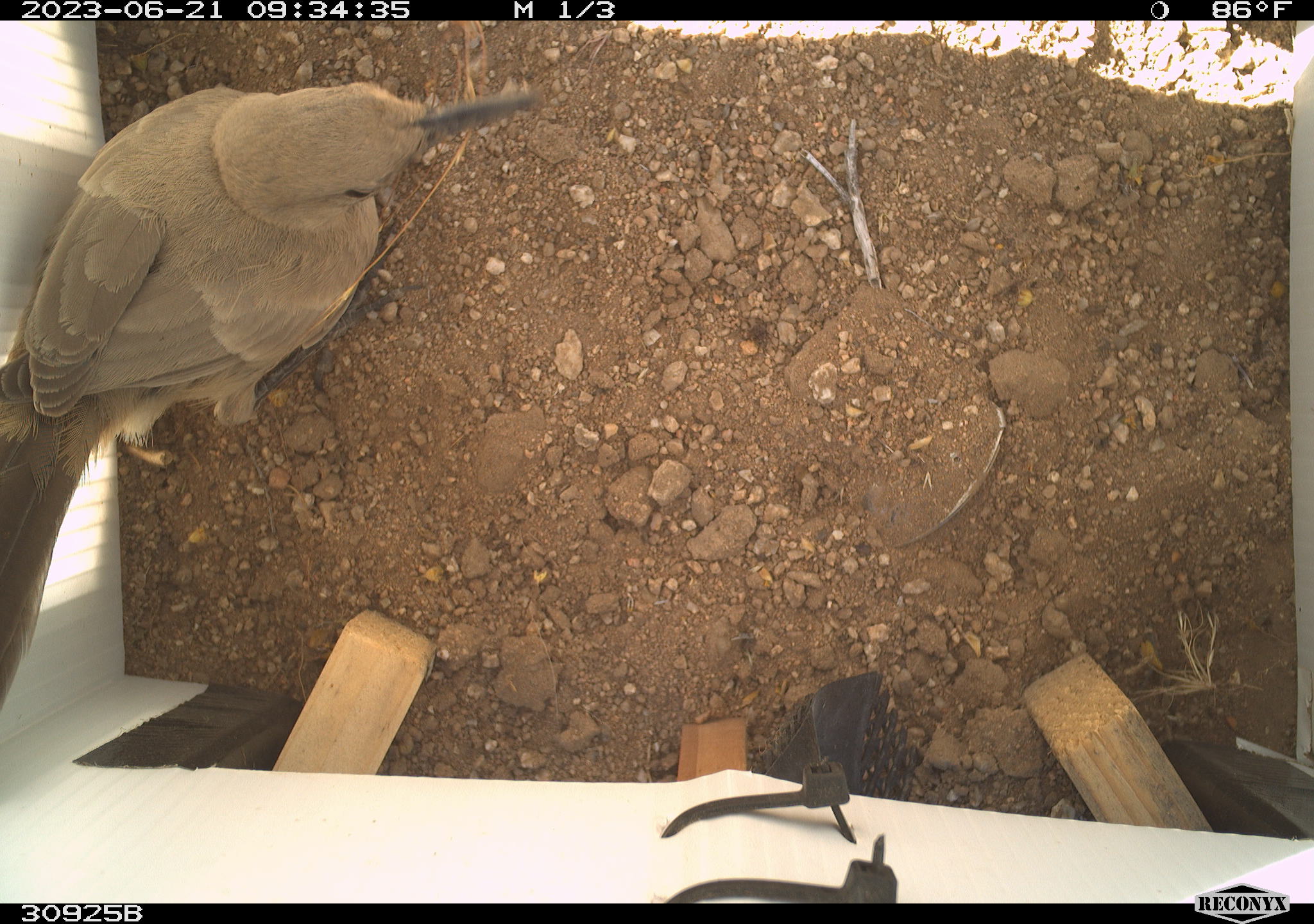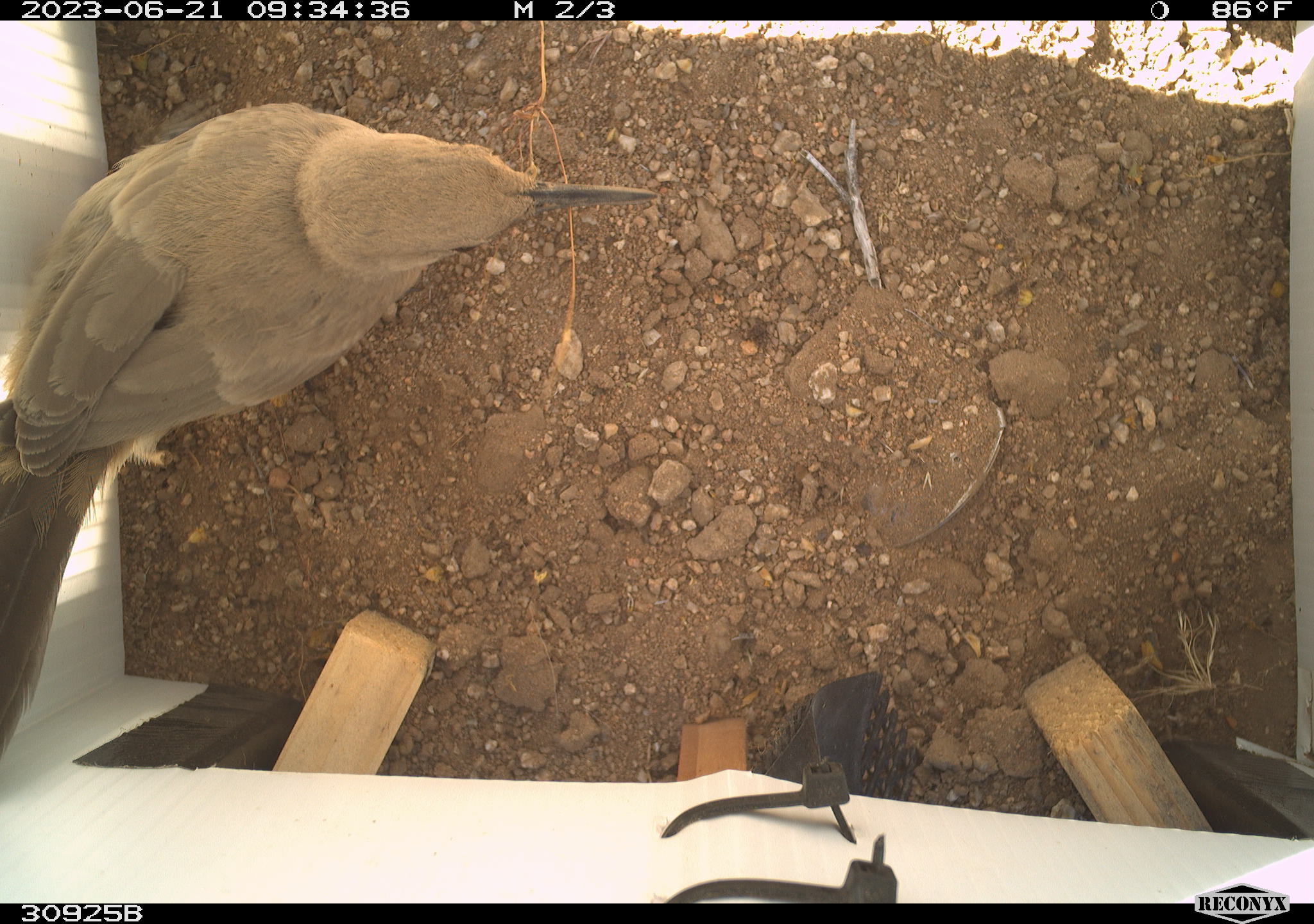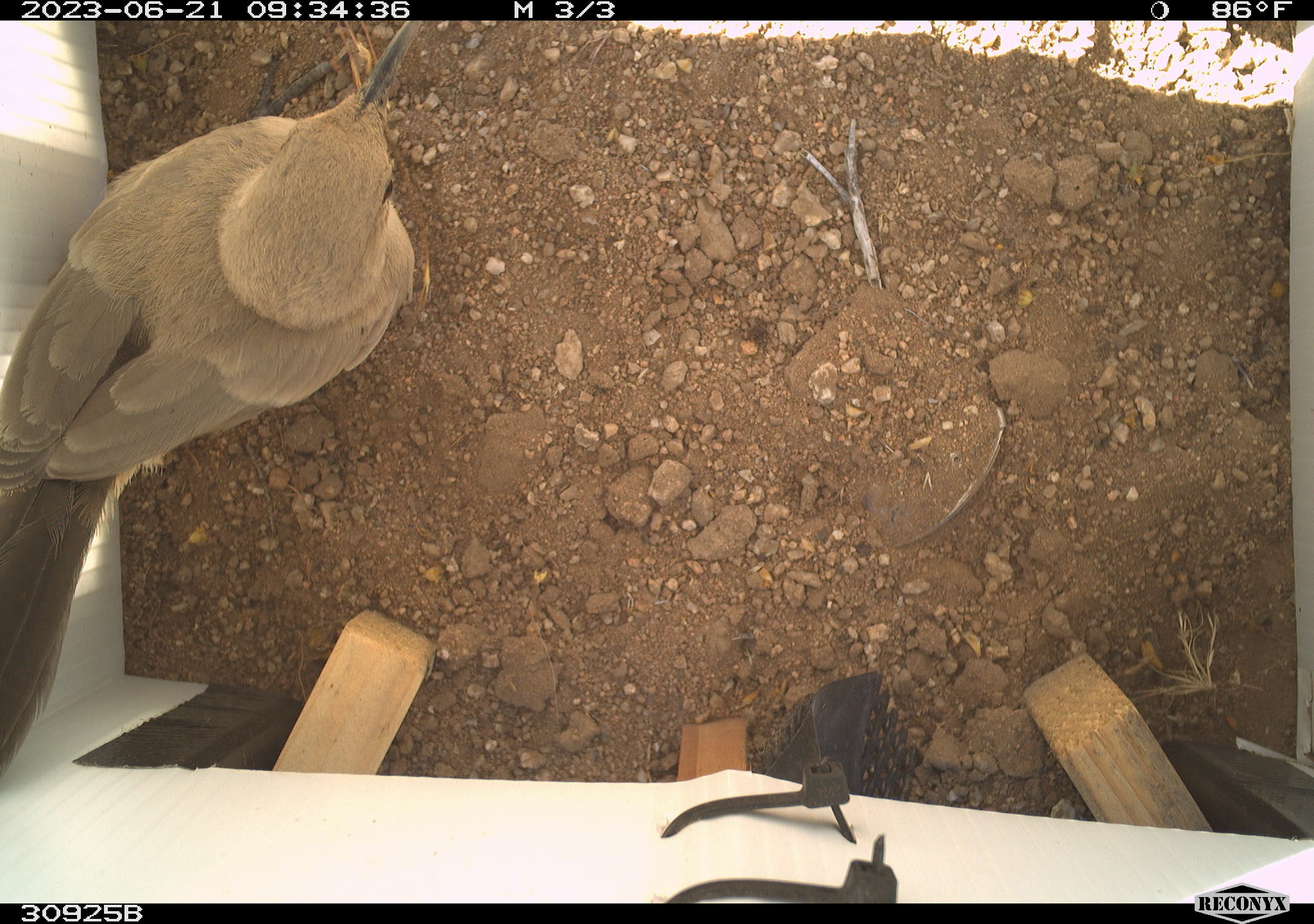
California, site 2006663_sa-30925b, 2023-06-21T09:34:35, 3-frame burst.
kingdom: Animalia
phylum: Chordata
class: Aves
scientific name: Aves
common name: bird